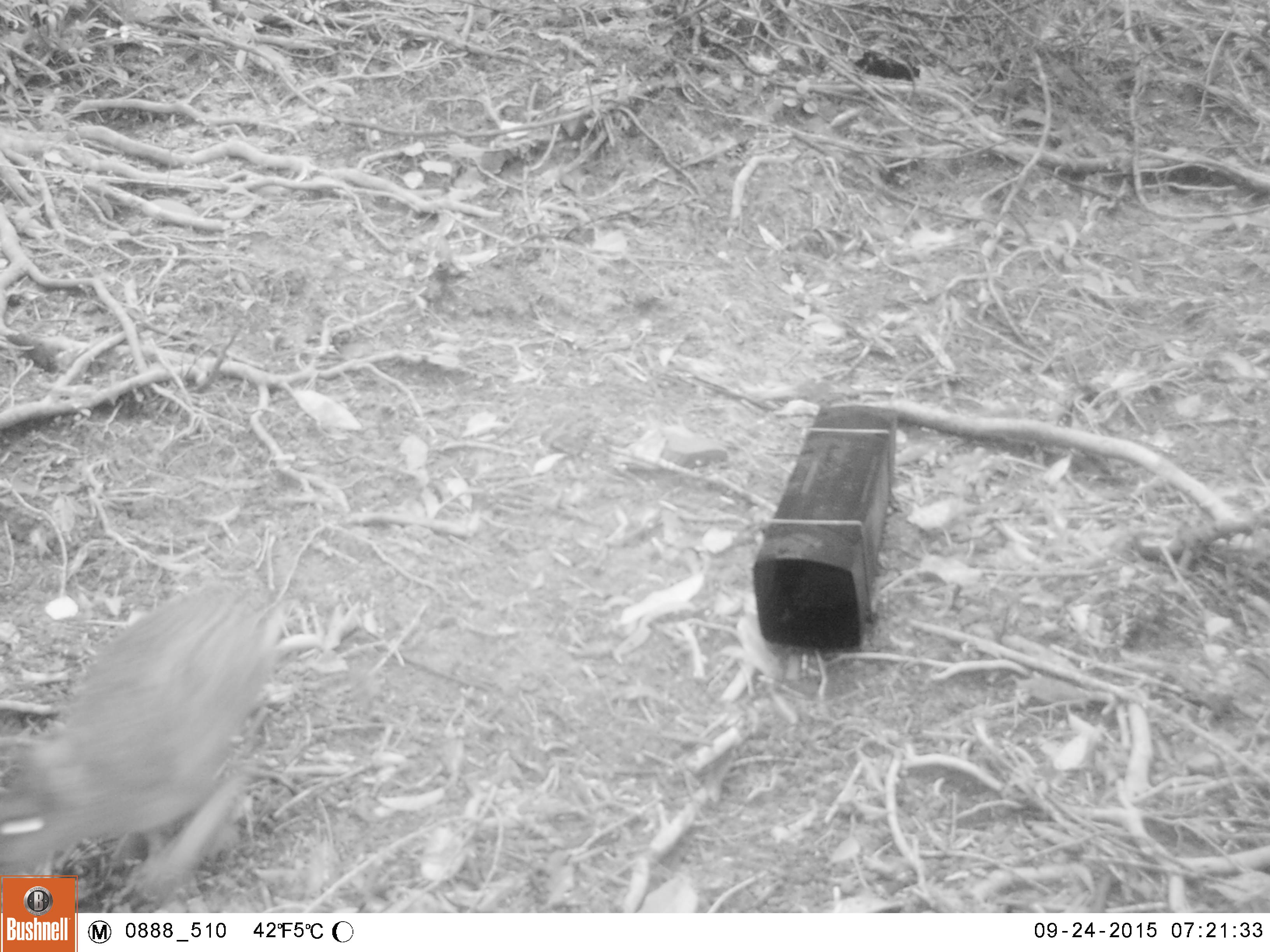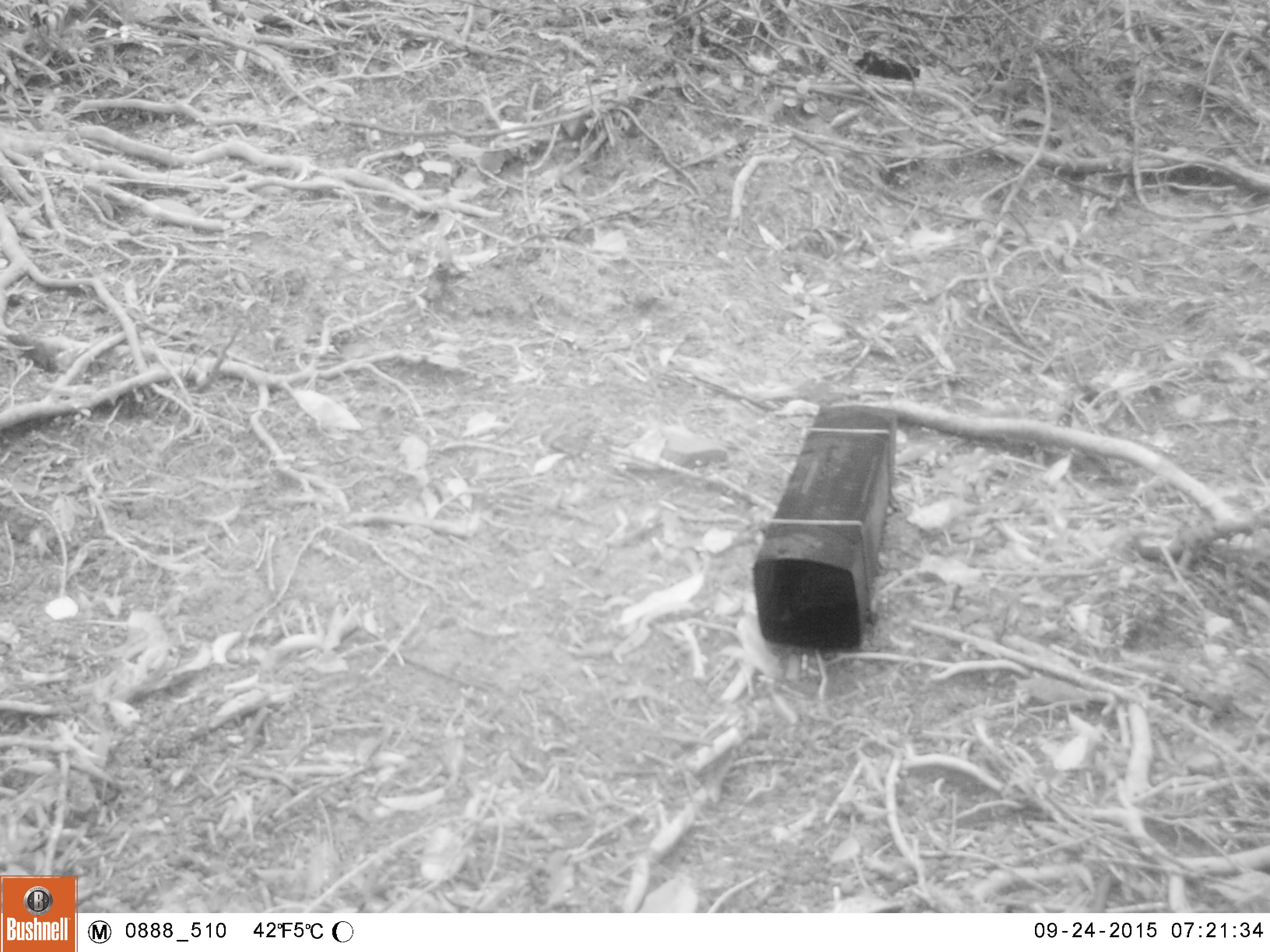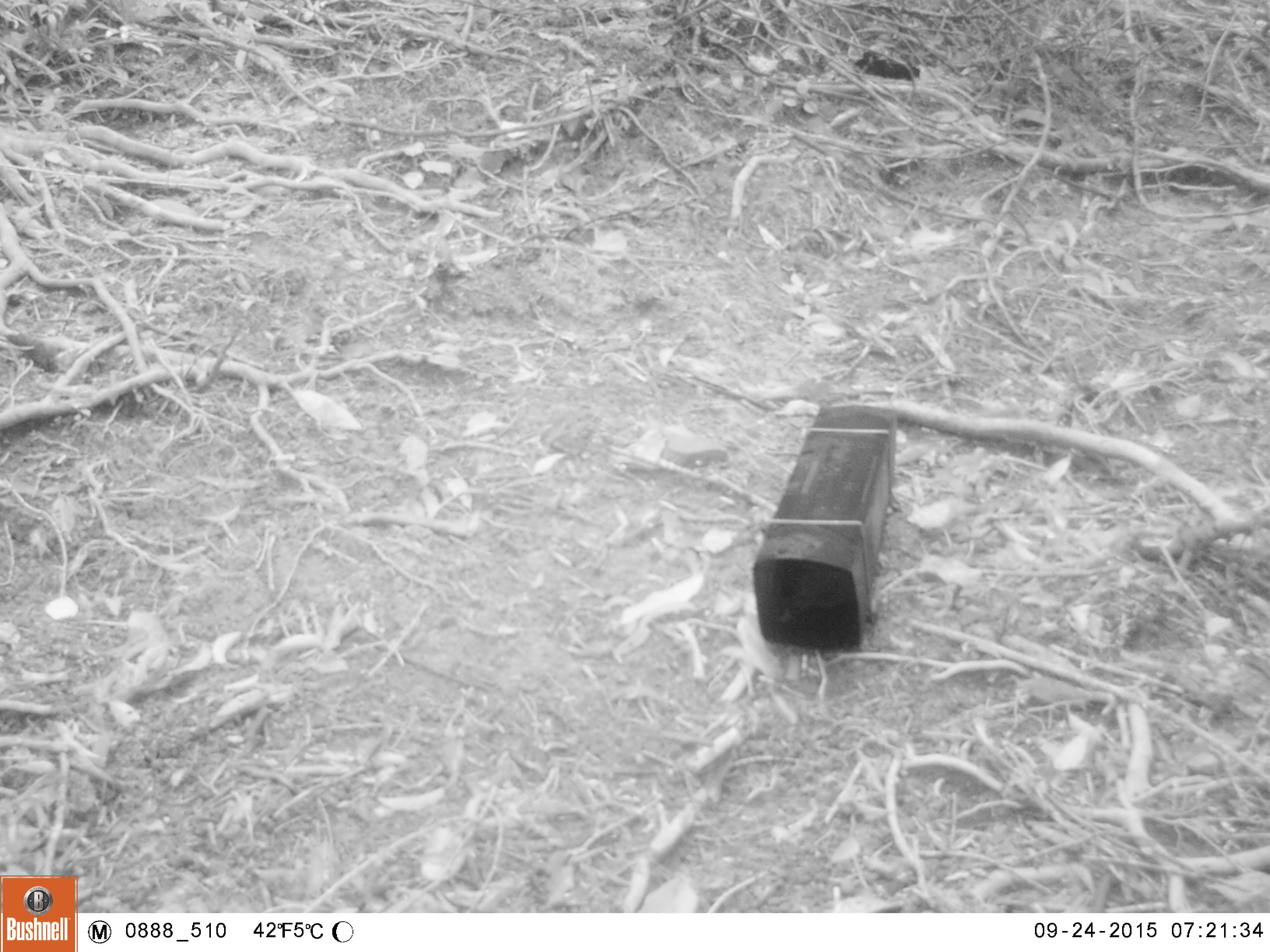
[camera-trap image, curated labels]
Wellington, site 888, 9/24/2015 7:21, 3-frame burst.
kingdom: Animalia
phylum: Chordata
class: Aves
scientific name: Aves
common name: bird